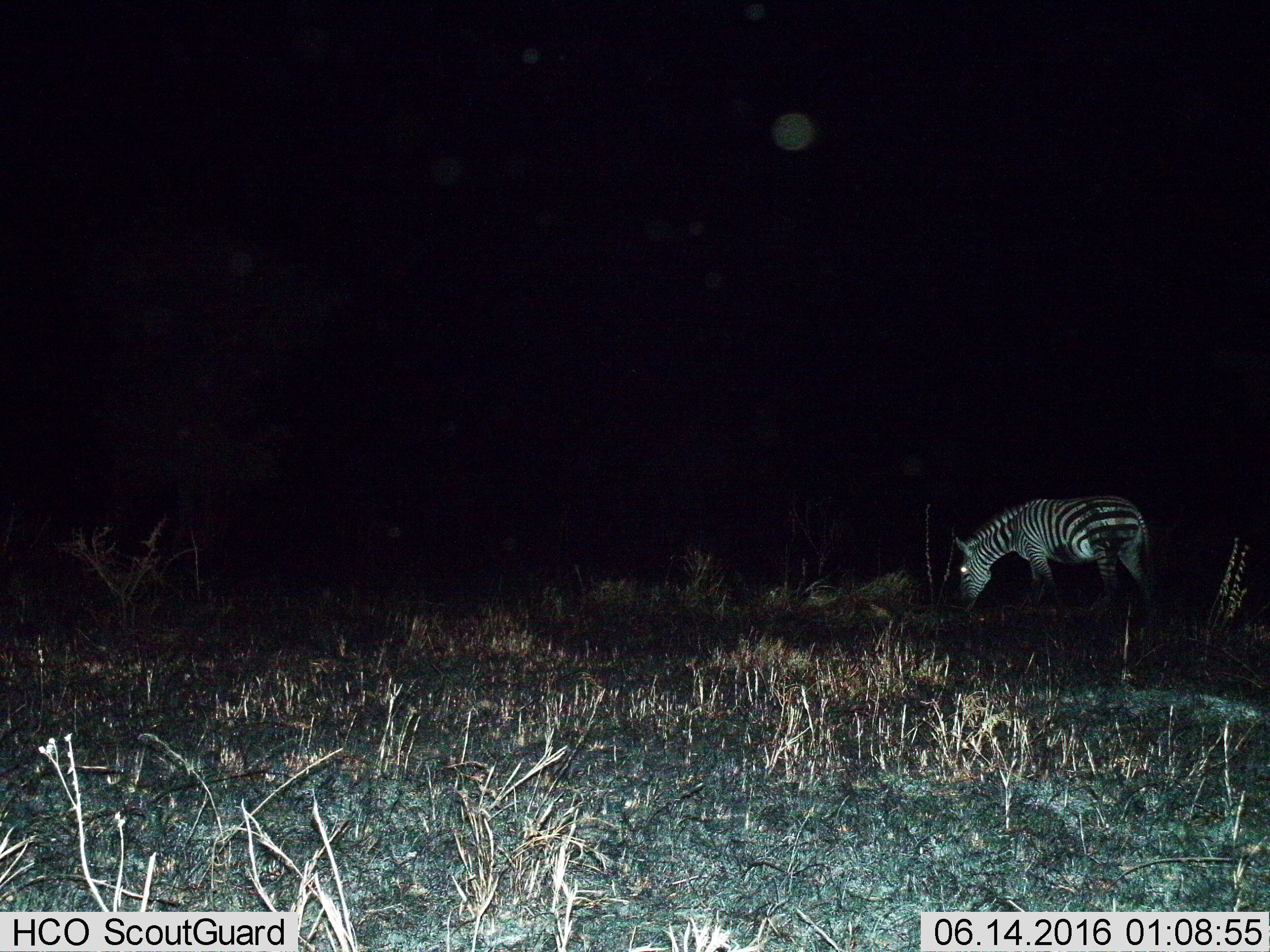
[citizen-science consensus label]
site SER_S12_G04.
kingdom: Animalia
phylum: Chordata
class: Mammalia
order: Perissodactyla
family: Equidae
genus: Equus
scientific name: Equus quagga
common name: plains zebra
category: zebraplains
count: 1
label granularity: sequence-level